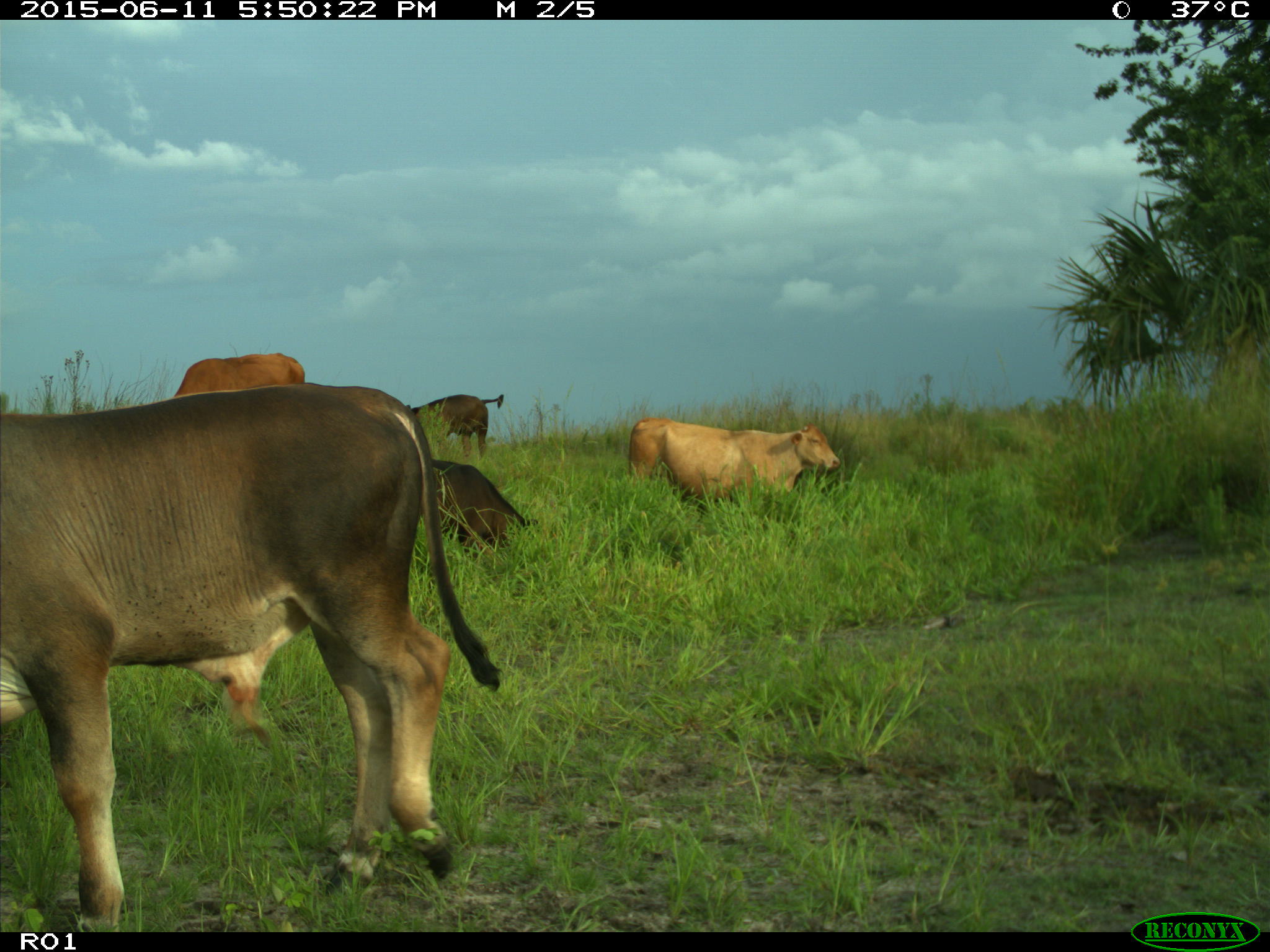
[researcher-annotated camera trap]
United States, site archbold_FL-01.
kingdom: Animalia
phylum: Chordata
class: Mammalia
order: Artiodactyla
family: Bovidae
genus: Bos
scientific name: Bos taurus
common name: domestic cow